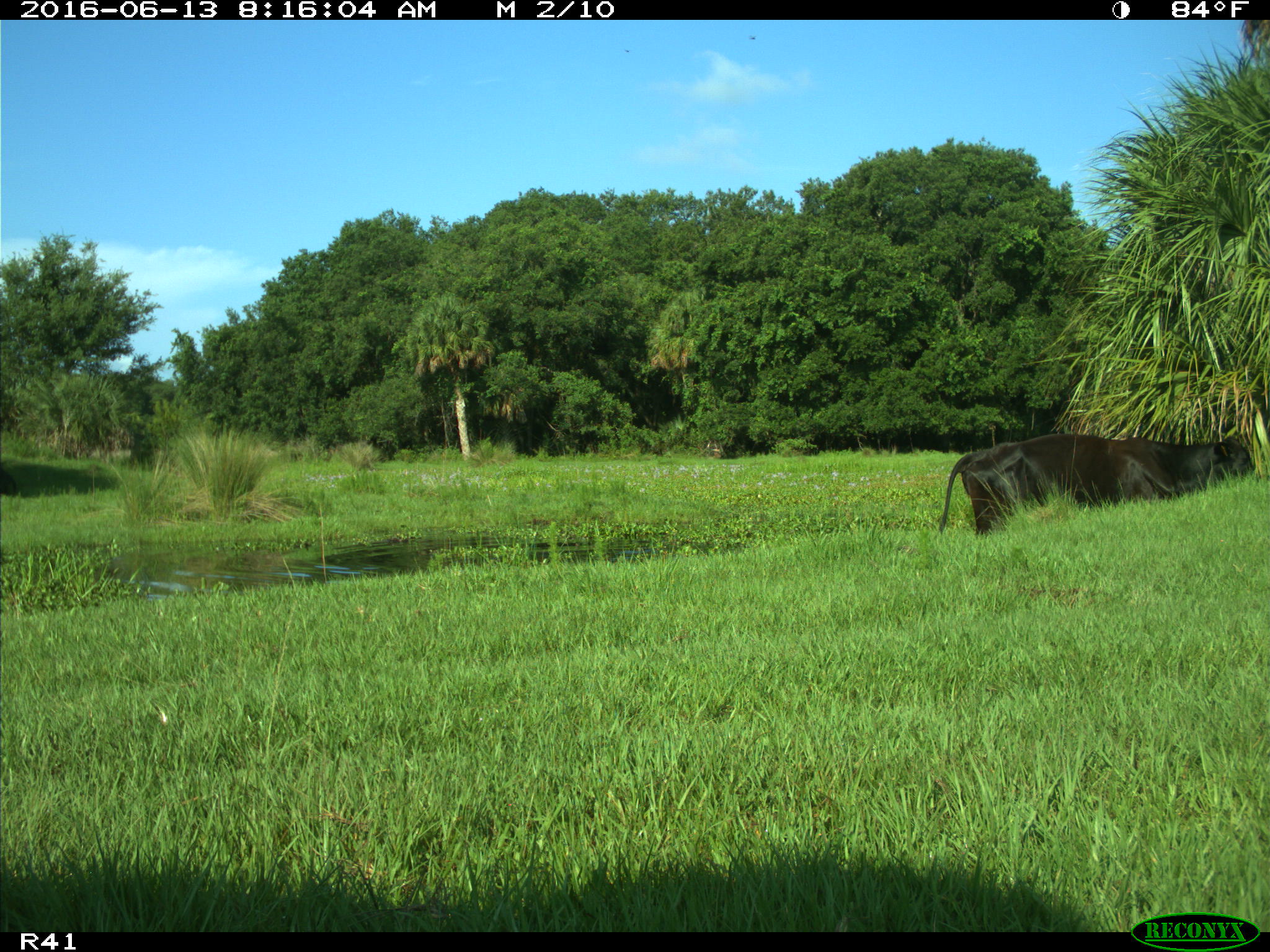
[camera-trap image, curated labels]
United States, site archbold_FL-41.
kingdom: Animalia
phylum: Chordata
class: Mammalia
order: Artiodactyla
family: Bovidae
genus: Bos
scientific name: Bos taurus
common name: domestic cow